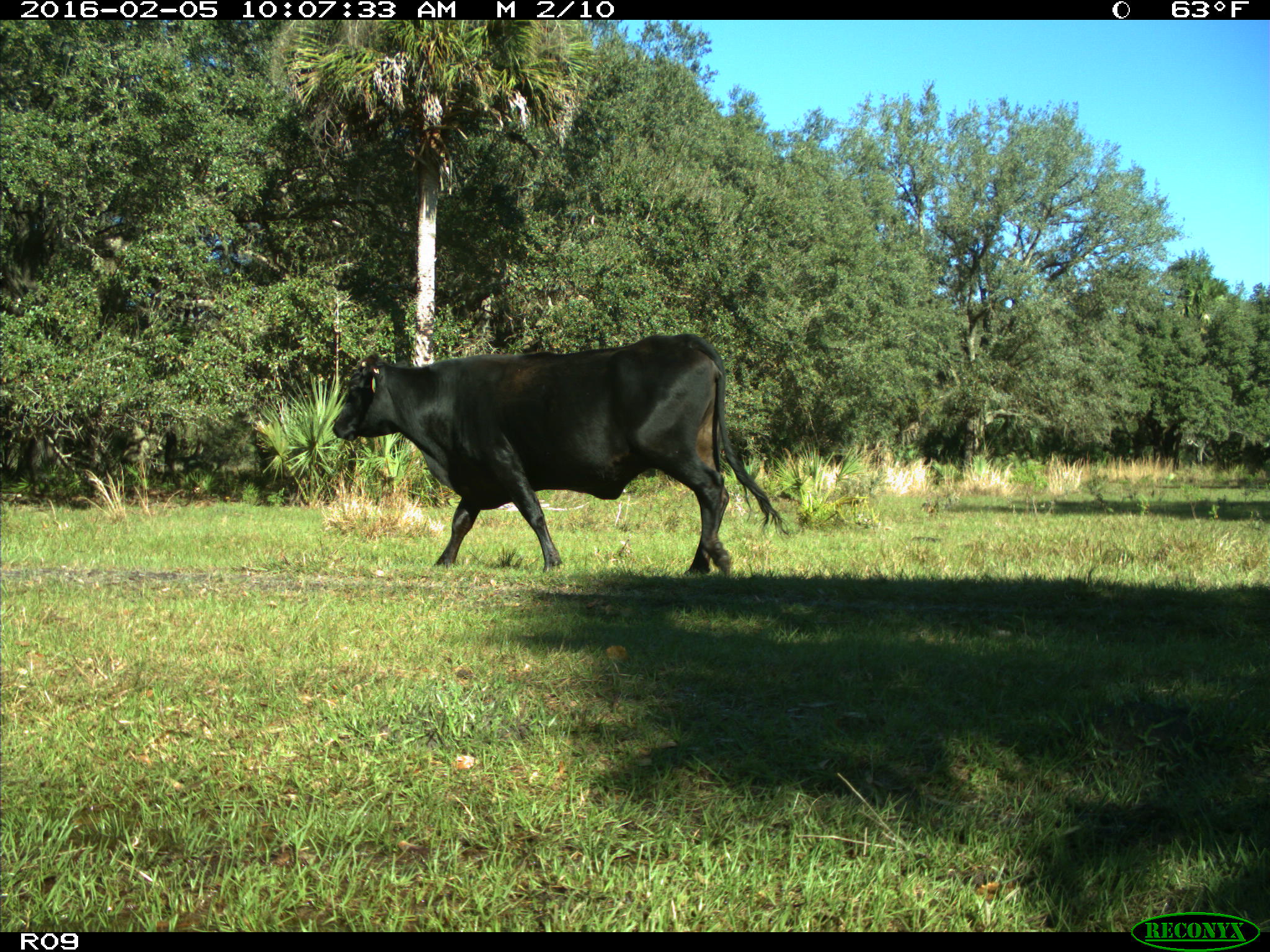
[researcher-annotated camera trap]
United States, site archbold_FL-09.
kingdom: Animalia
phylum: Chordata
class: Mammalia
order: Artiodactyla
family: Bovidae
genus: Bos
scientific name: Bos taurus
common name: domestic cow